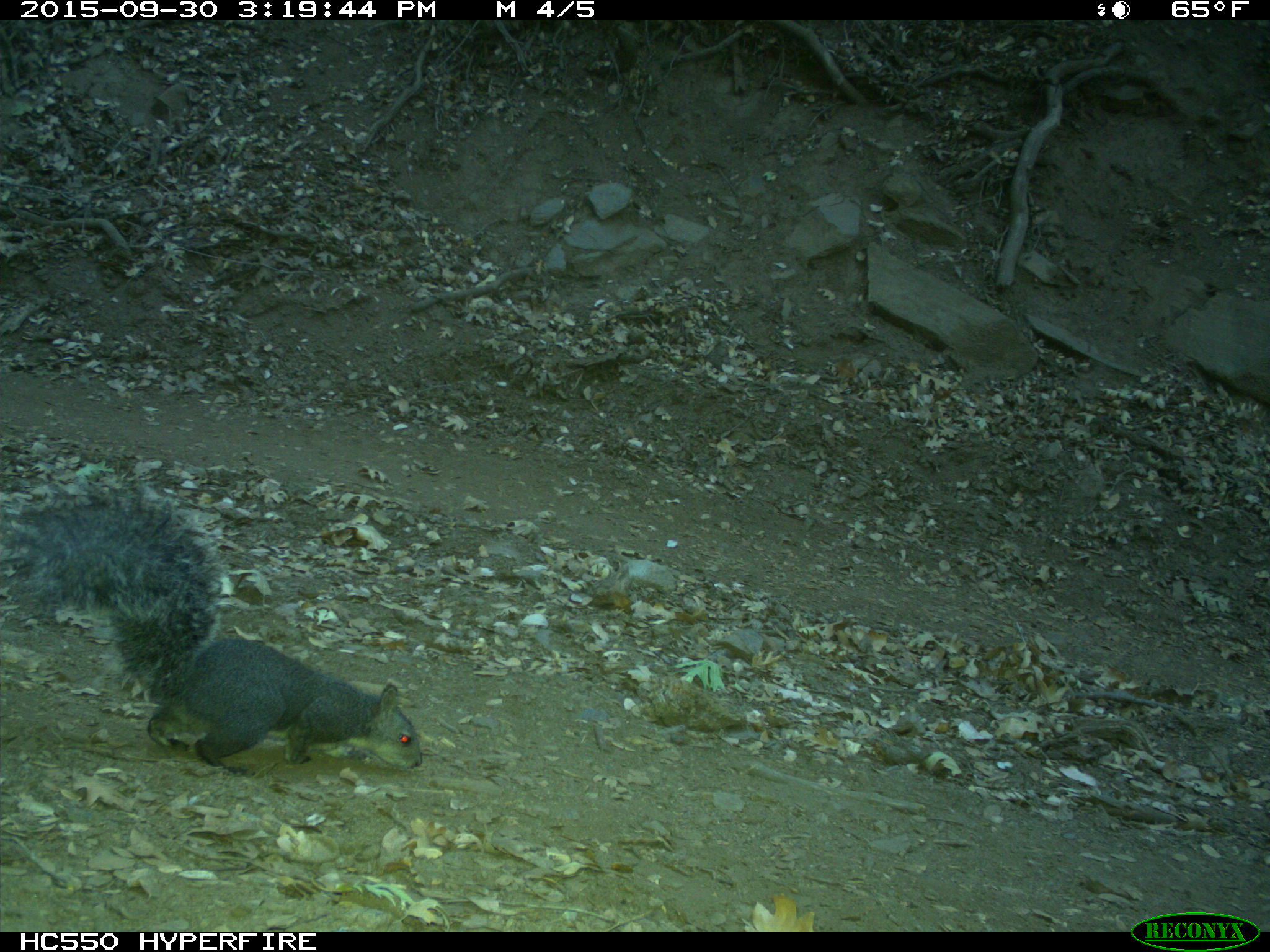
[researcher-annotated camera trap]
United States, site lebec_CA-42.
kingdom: Animalia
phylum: Chordata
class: Mammalia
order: Rodentia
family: Sciuridae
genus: Sciurus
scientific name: Sciurus carolinensis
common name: eastern gray squirrel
Sciurus carolinensis (eastern gray squirrel).